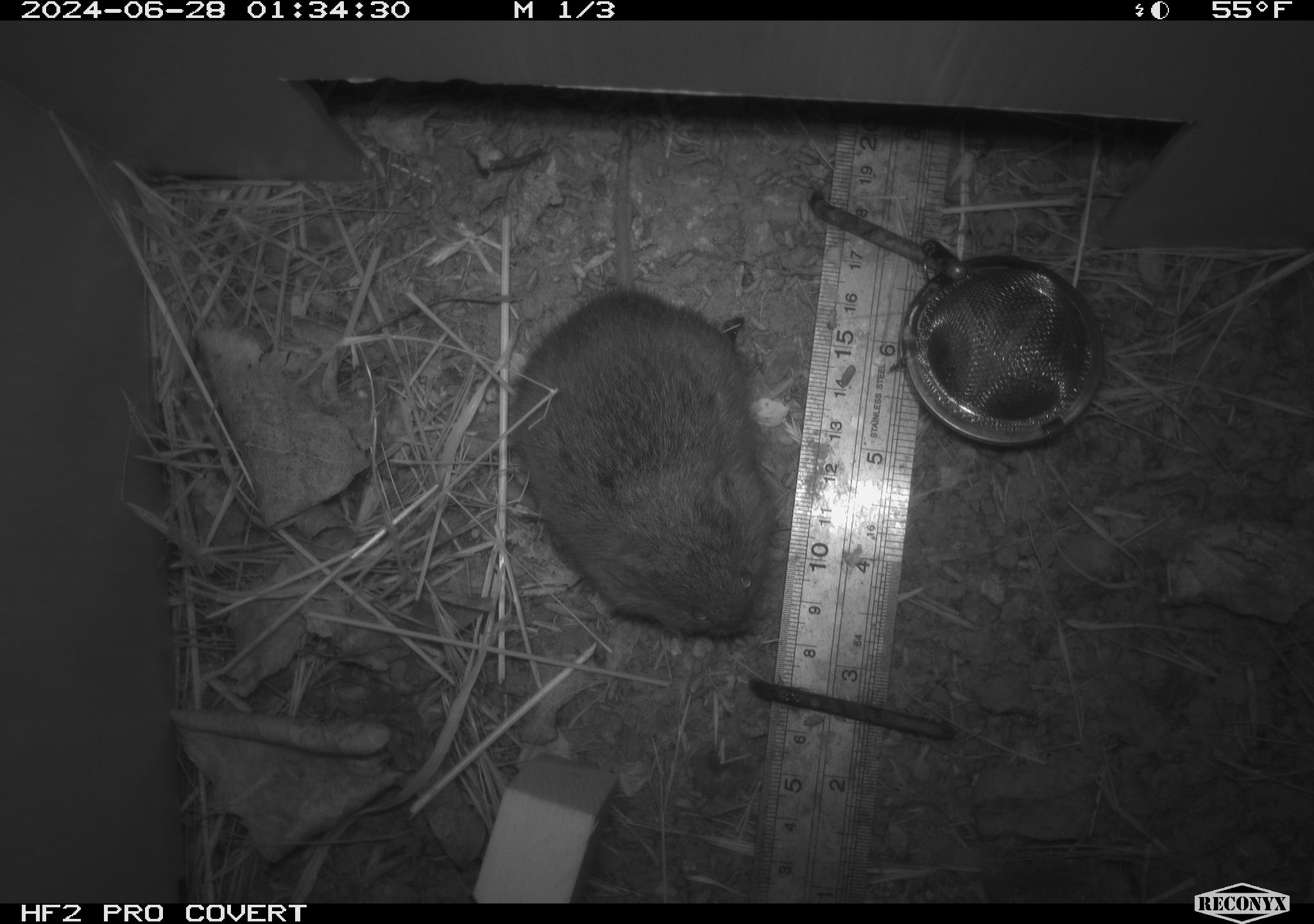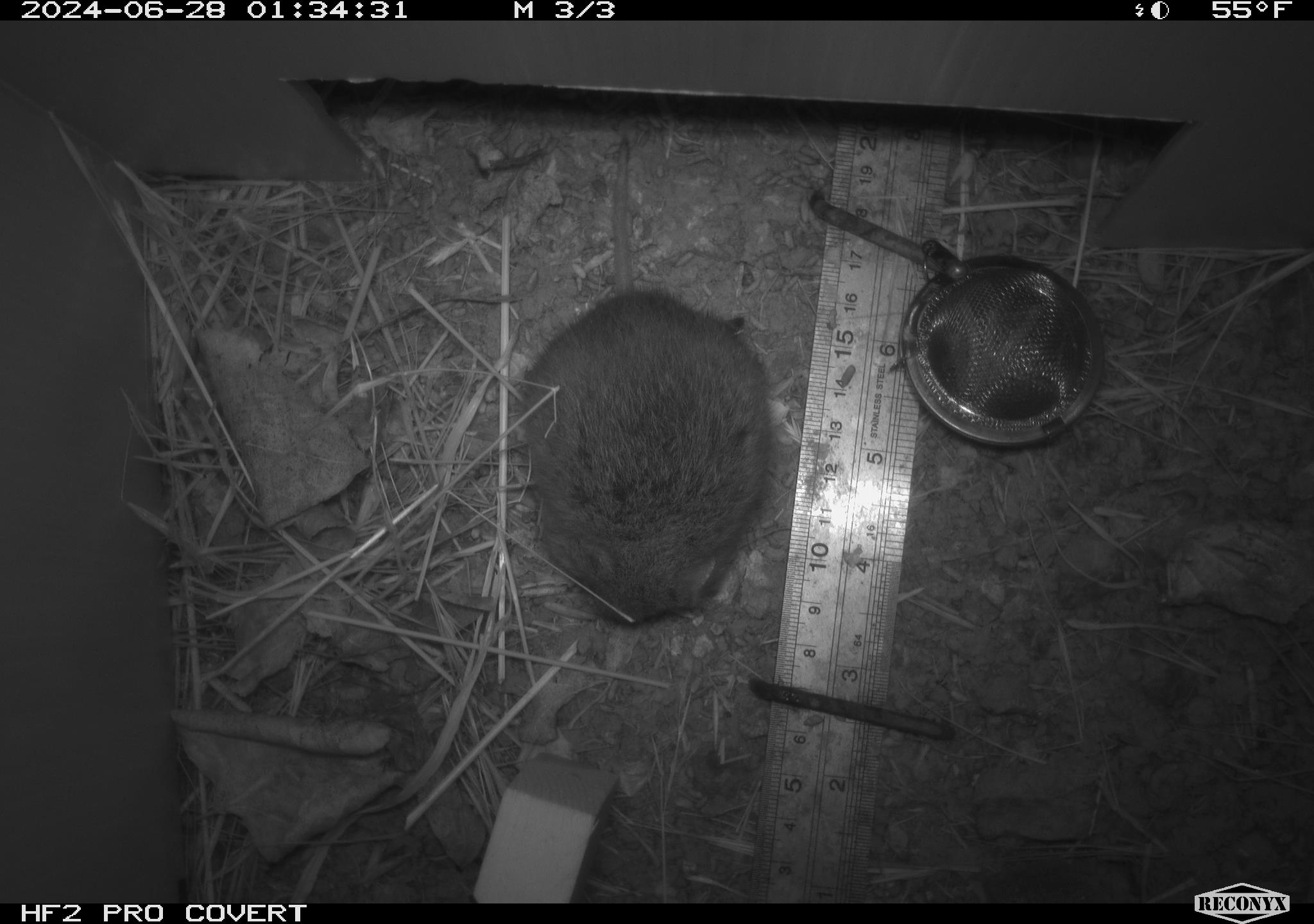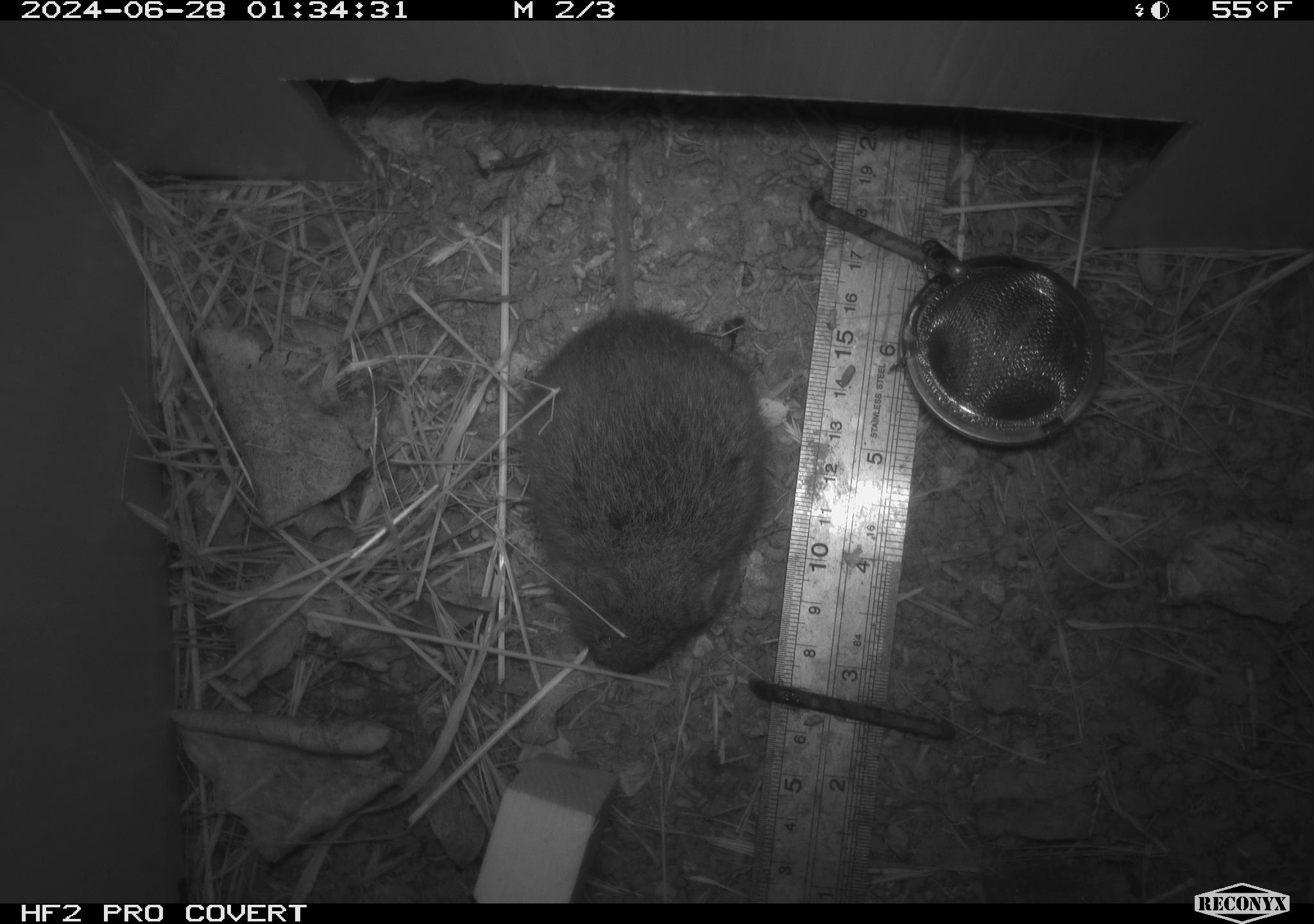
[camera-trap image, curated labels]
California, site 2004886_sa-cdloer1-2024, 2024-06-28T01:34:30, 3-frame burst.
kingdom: Animalia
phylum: Chordata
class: Mammalia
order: Rodentia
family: Cricetidae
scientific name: Arvicolinae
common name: voles, lemmings, and muskrats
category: arvicolinae subfamily